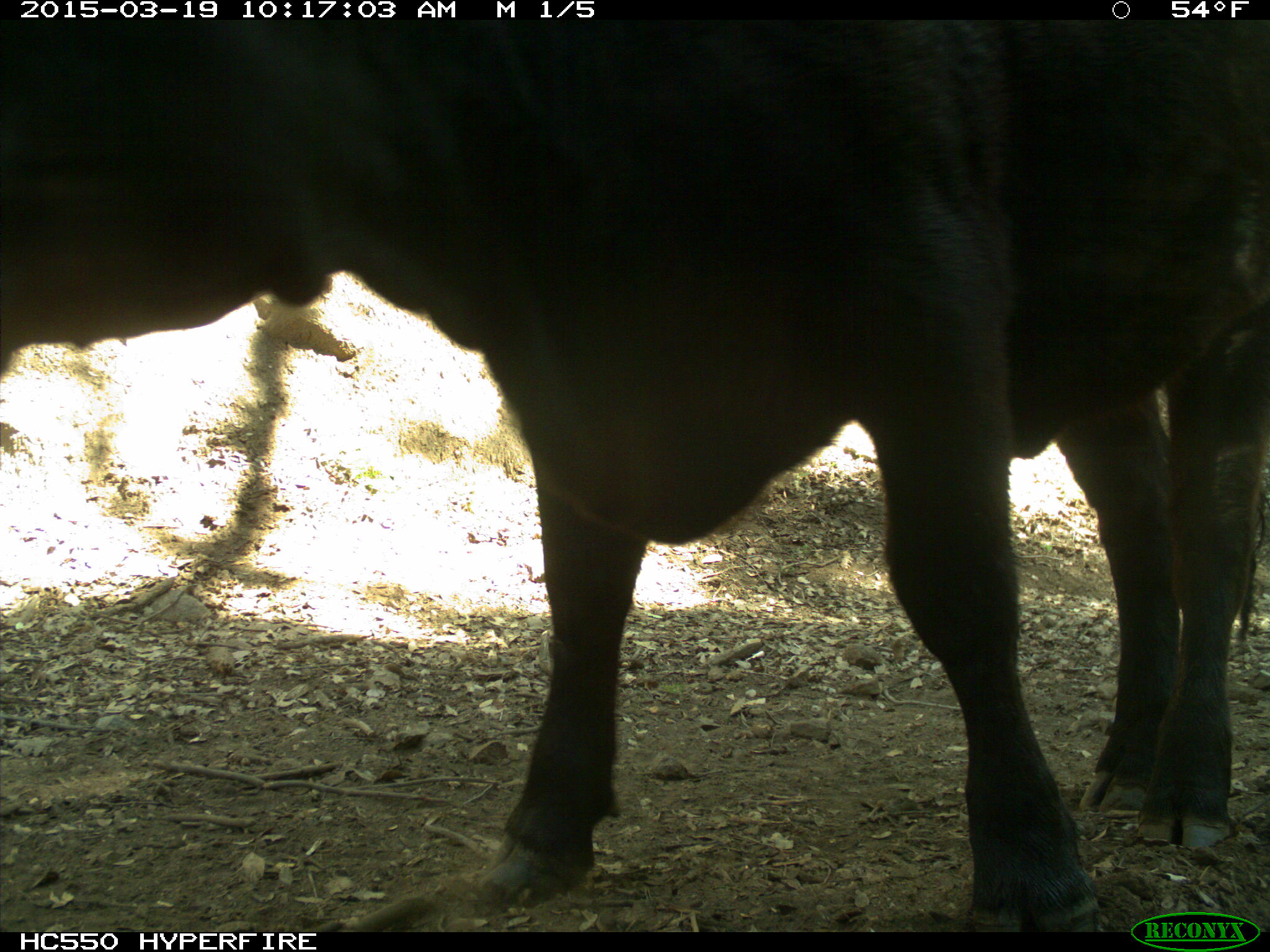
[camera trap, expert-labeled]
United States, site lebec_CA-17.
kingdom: Animalia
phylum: Chordata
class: Mammalia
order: Artiodactyla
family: Bovidae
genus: Bos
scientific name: Bos taurus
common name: domestic cow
Bos taurus (domestic cow).